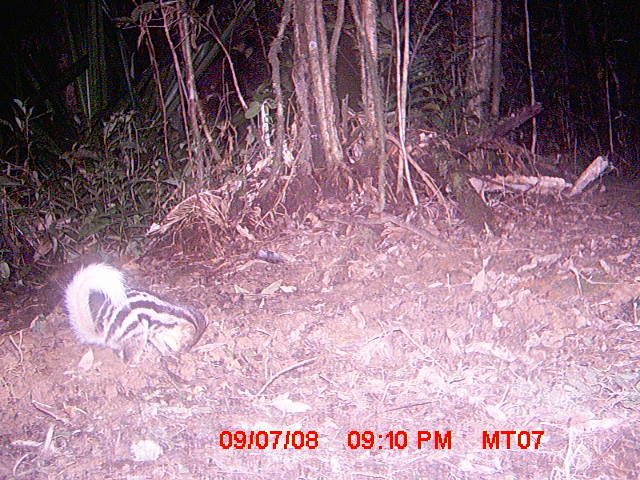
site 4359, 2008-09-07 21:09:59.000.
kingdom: Animalia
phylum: Chordata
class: Mammalia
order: Carnivora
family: Eupleridae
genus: Galidictis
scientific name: Galidictis fasciata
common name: broad-striped vontsira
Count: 2.